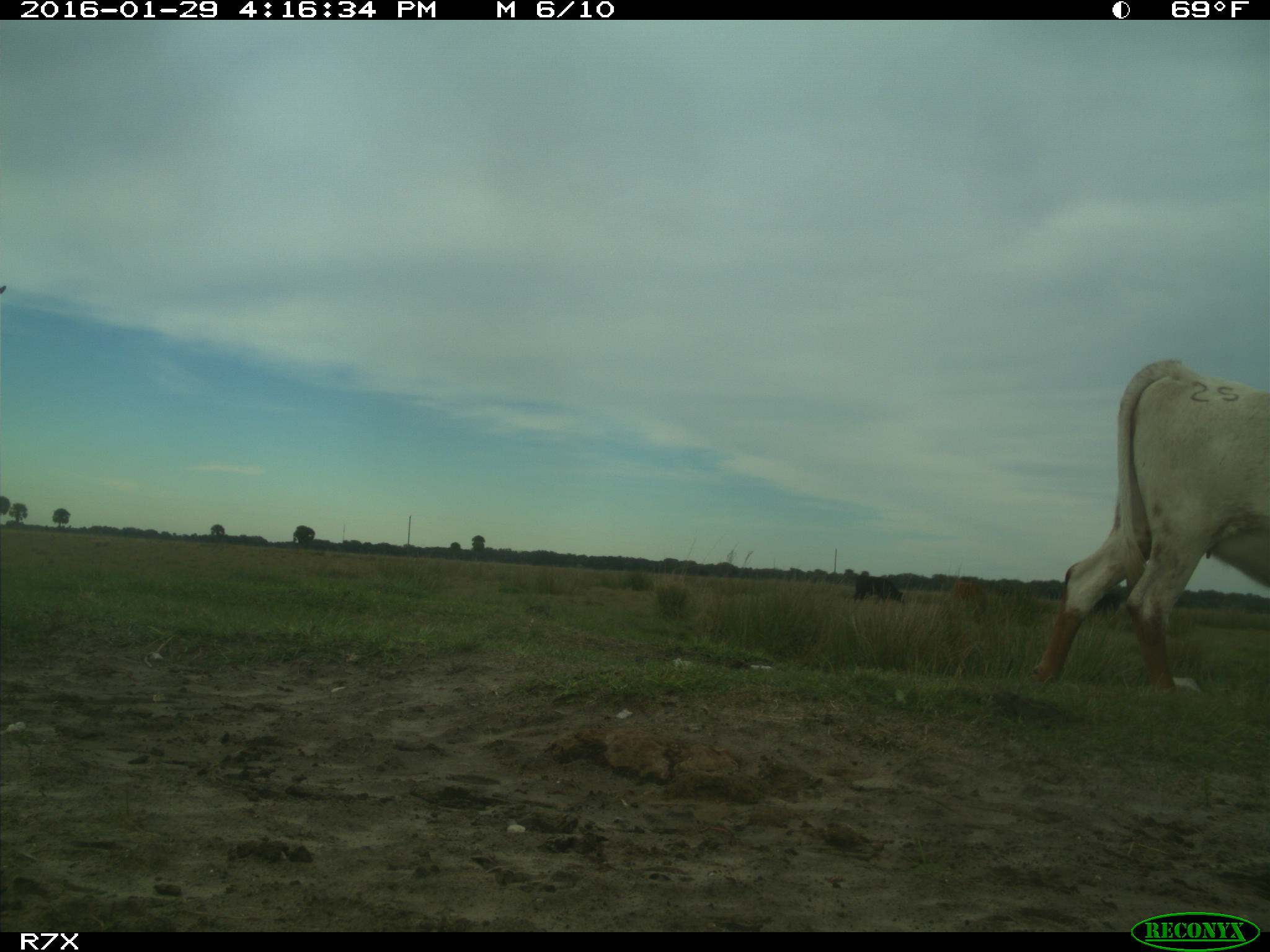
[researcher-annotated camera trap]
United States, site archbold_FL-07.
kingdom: Animalia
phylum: Chordata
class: Mammalia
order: Artiodactyla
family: Bovidae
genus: Bos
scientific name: Bos taurus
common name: domestic cow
Bos taurus (domestic cow).